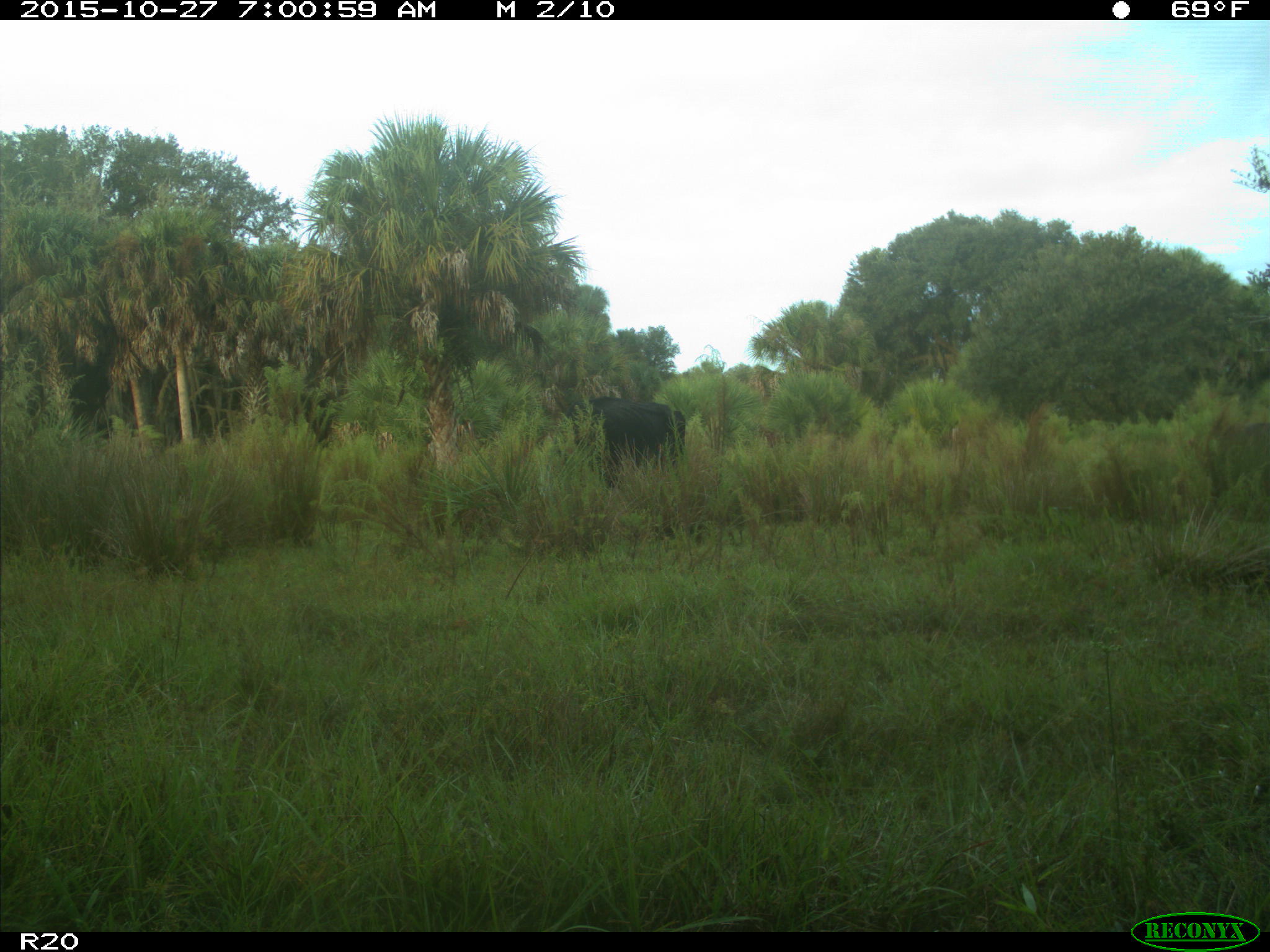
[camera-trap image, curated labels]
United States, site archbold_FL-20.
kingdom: Animalia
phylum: Chordata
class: Mammalia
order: Artiodactyla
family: Bovidae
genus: Bos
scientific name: Bos taurus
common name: domestic cow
Bos taurus (domestic cow).